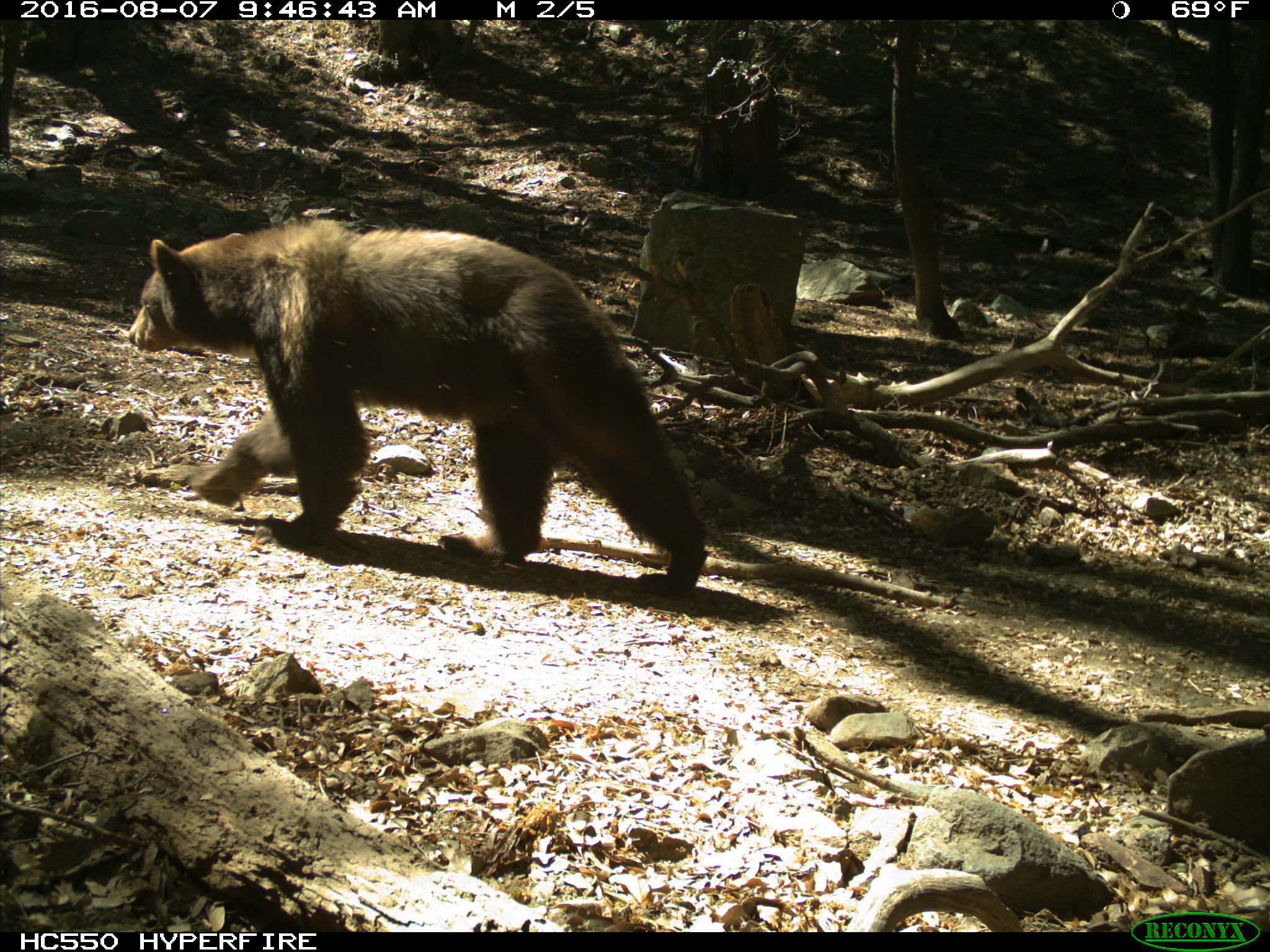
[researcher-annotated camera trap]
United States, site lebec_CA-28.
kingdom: Animalia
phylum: Chordata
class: Mammalia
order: Carnivora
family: Ursidae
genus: Ursus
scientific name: Ursus americanus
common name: american black bear